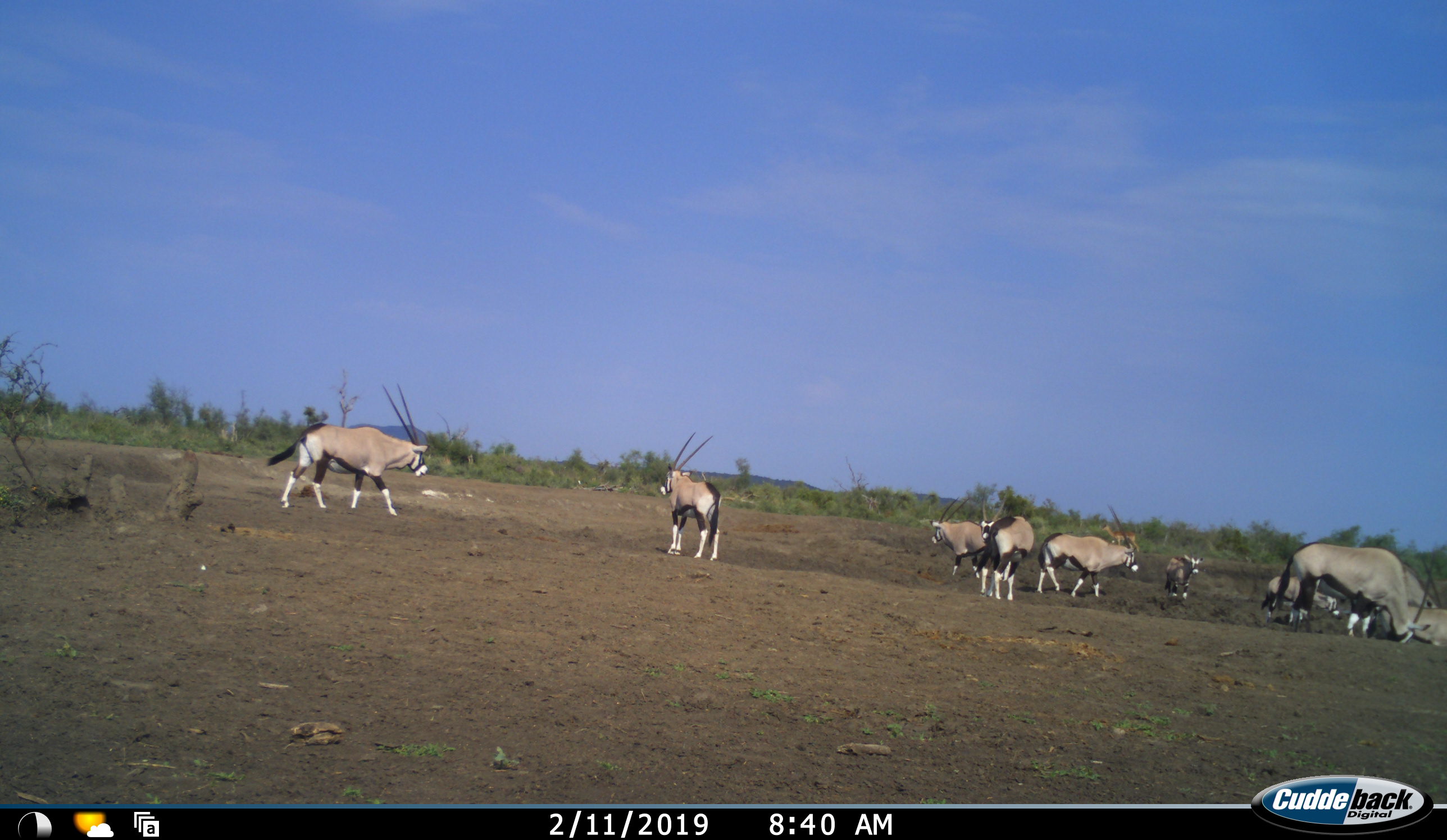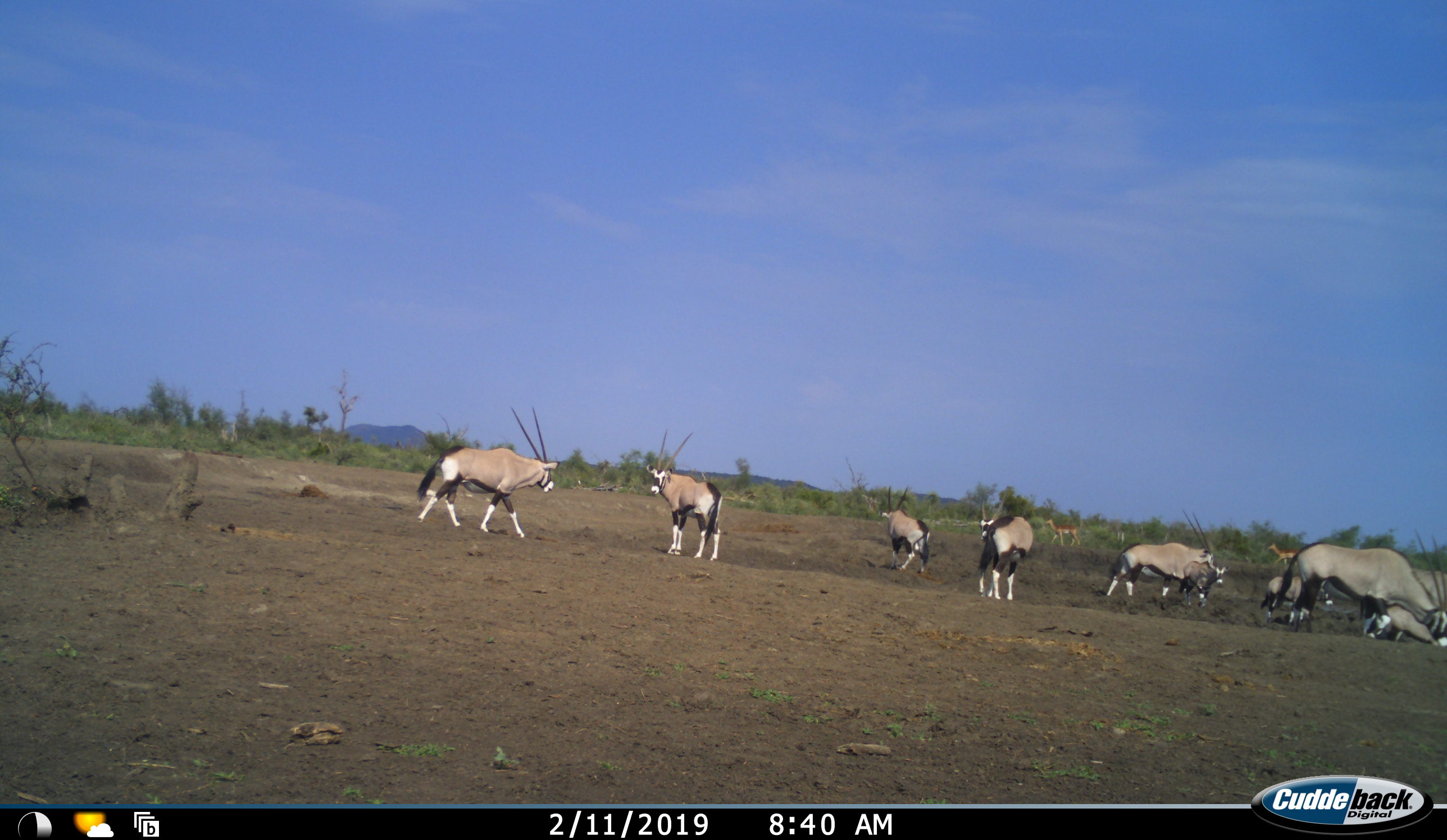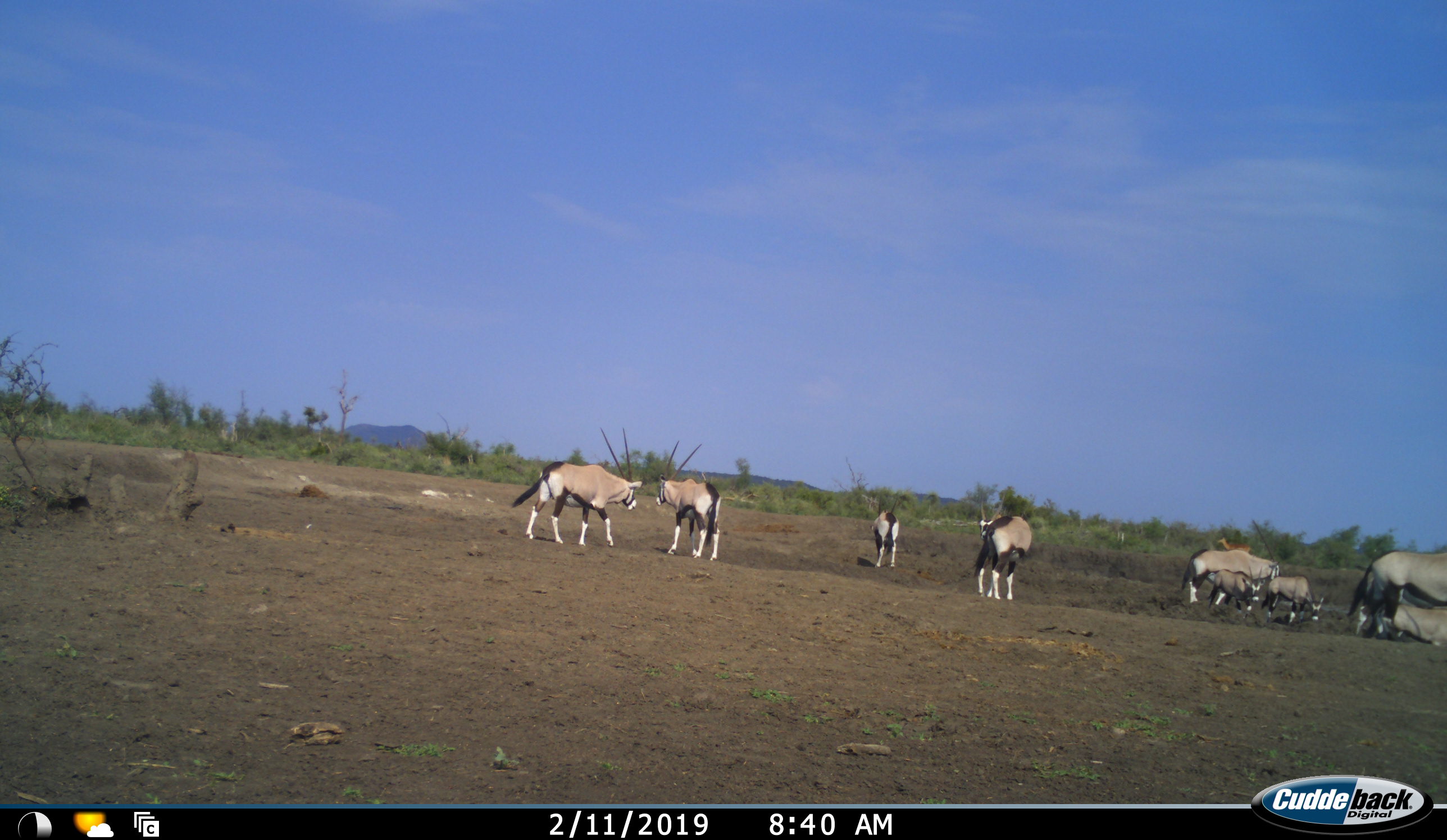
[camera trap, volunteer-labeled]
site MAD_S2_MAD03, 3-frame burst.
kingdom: Animalia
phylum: Chordata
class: Mammalia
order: Artiodactyla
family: Bovidae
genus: Oryx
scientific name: Oryx gazella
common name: gemsbok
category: oryx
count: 10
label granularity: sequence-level